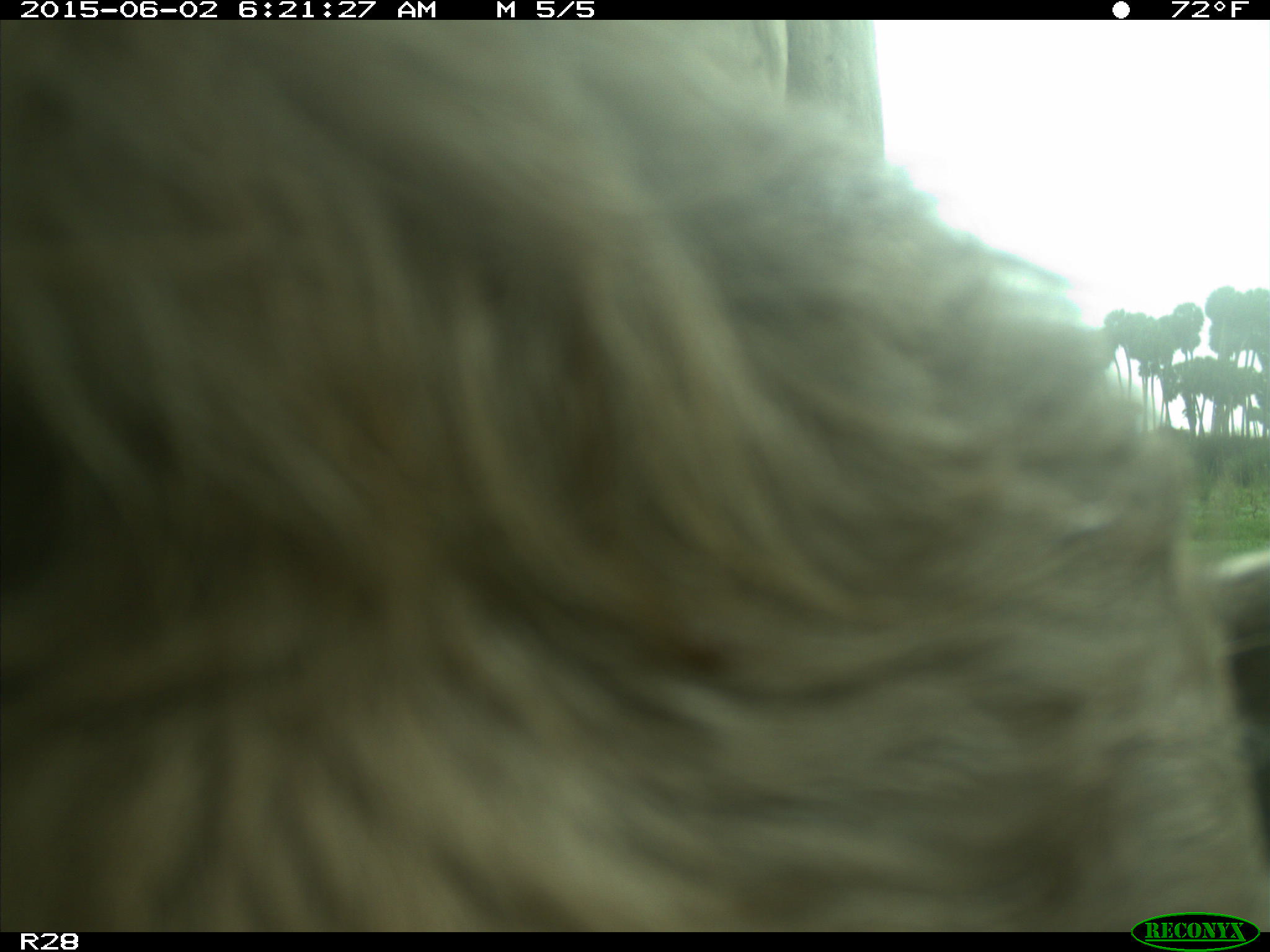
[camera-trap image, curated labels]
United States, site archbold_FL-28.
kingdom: Animalia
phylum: Chordata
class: Mammalia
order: Artiodactyla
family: Bovidae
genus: Bos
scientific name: Bos taurus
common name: domestic cow